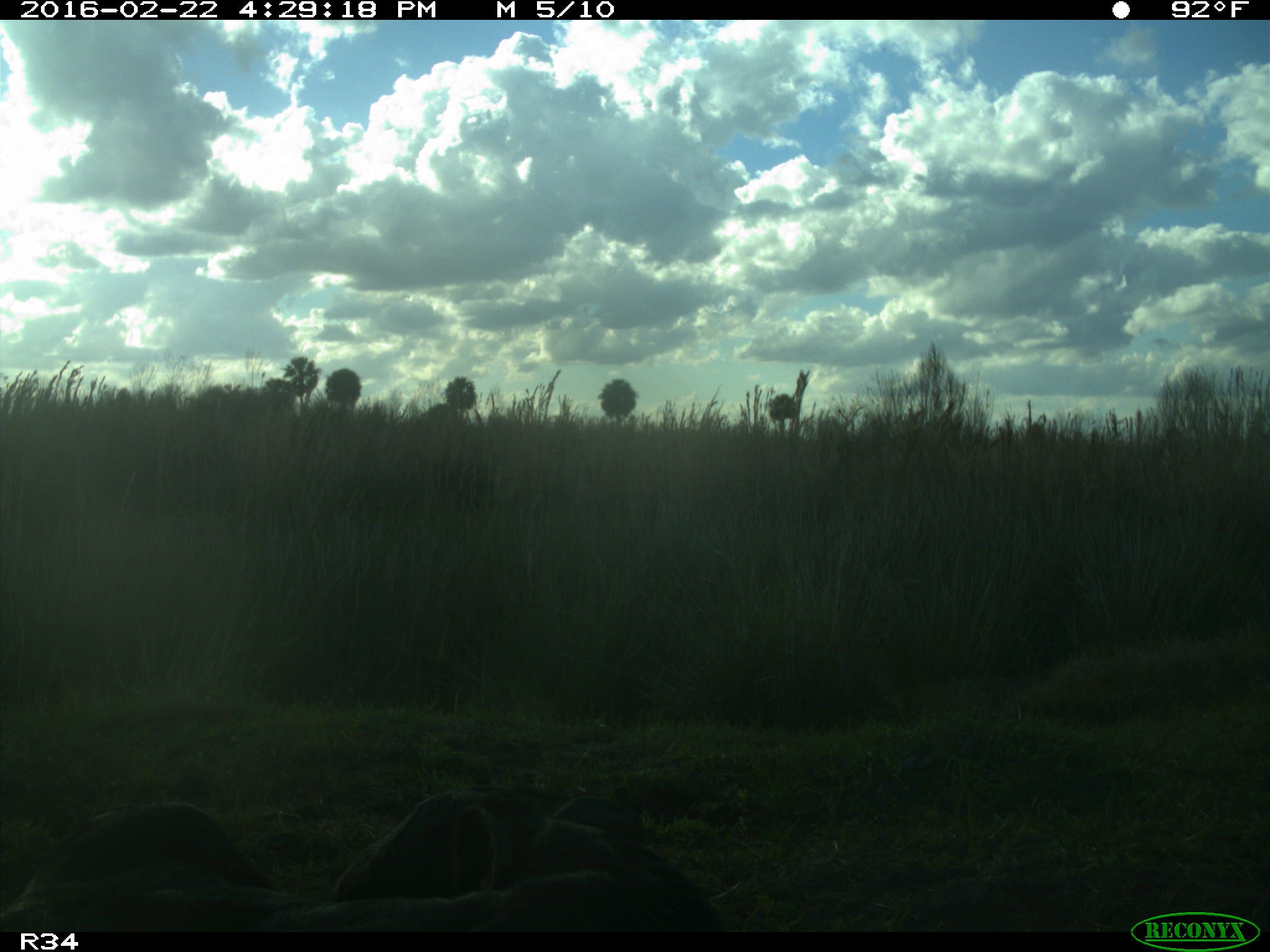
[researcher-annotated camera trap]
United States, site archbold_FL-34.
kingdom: Animalia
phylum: Chordata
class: Mammalia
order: Artiodactyla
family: Bovidae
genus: Bos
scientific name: Bos taurus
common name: domestic cow